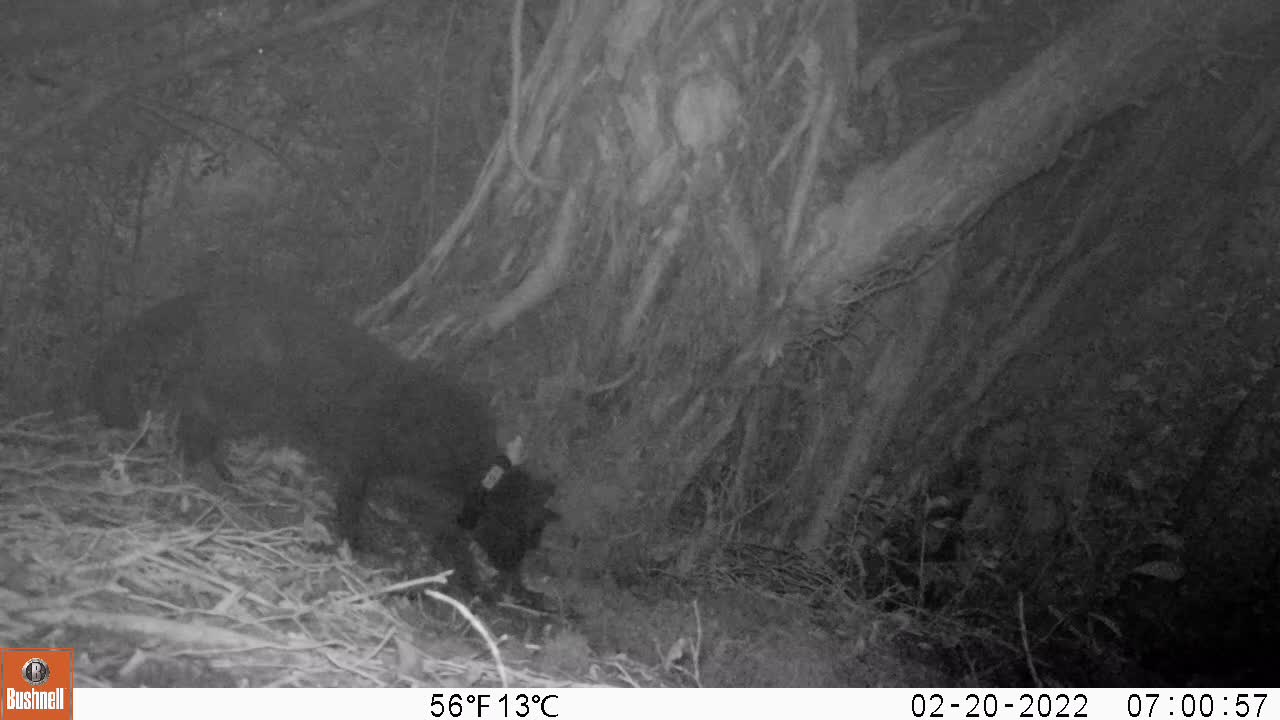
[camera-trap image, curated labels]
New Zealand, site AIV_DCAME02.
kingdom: Animalia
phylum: Chordata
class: Mammalia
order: Carnivora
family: Felidae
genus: Felis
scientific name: Felis catus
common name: domestic cat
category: cat